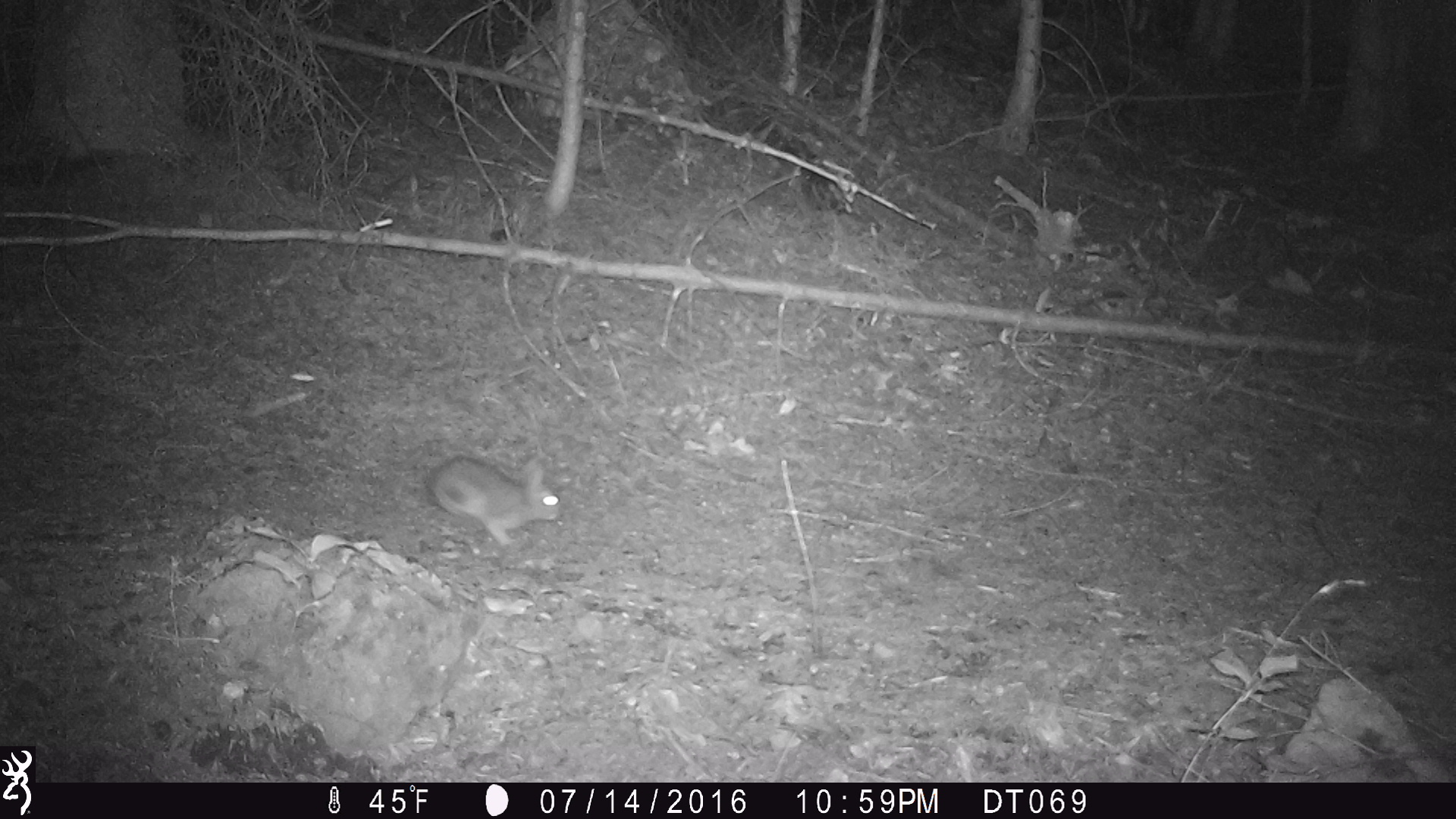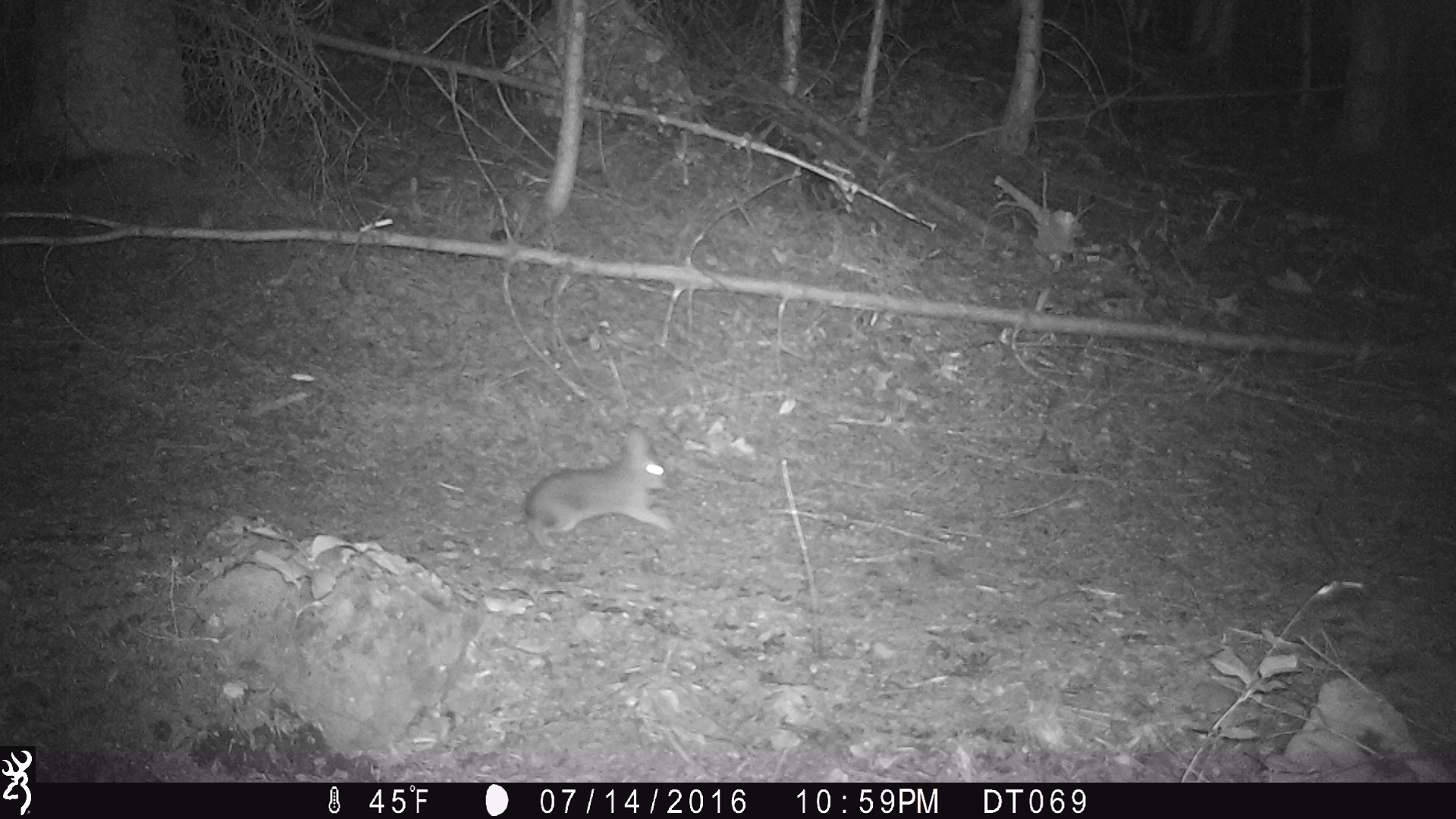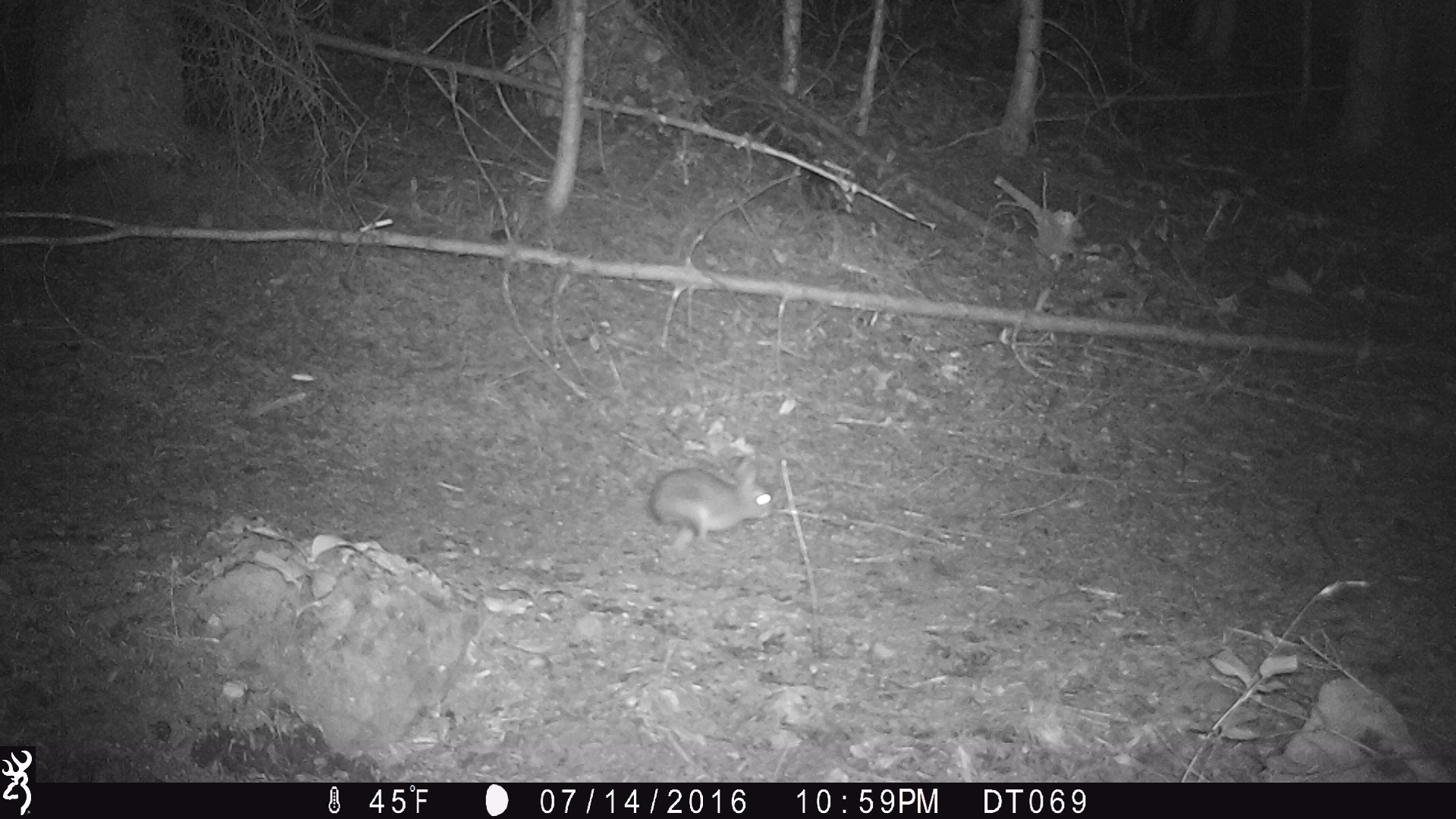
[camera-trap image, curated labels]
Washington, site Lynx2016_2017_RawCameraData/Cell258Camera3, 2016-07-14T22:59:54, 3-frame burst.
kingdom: Animalia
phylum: Chordata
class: Mammalia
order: Lagomorpha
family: Leporidae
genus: Lepus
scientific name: Lepus americanus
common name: snowshoe hare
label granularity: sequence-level